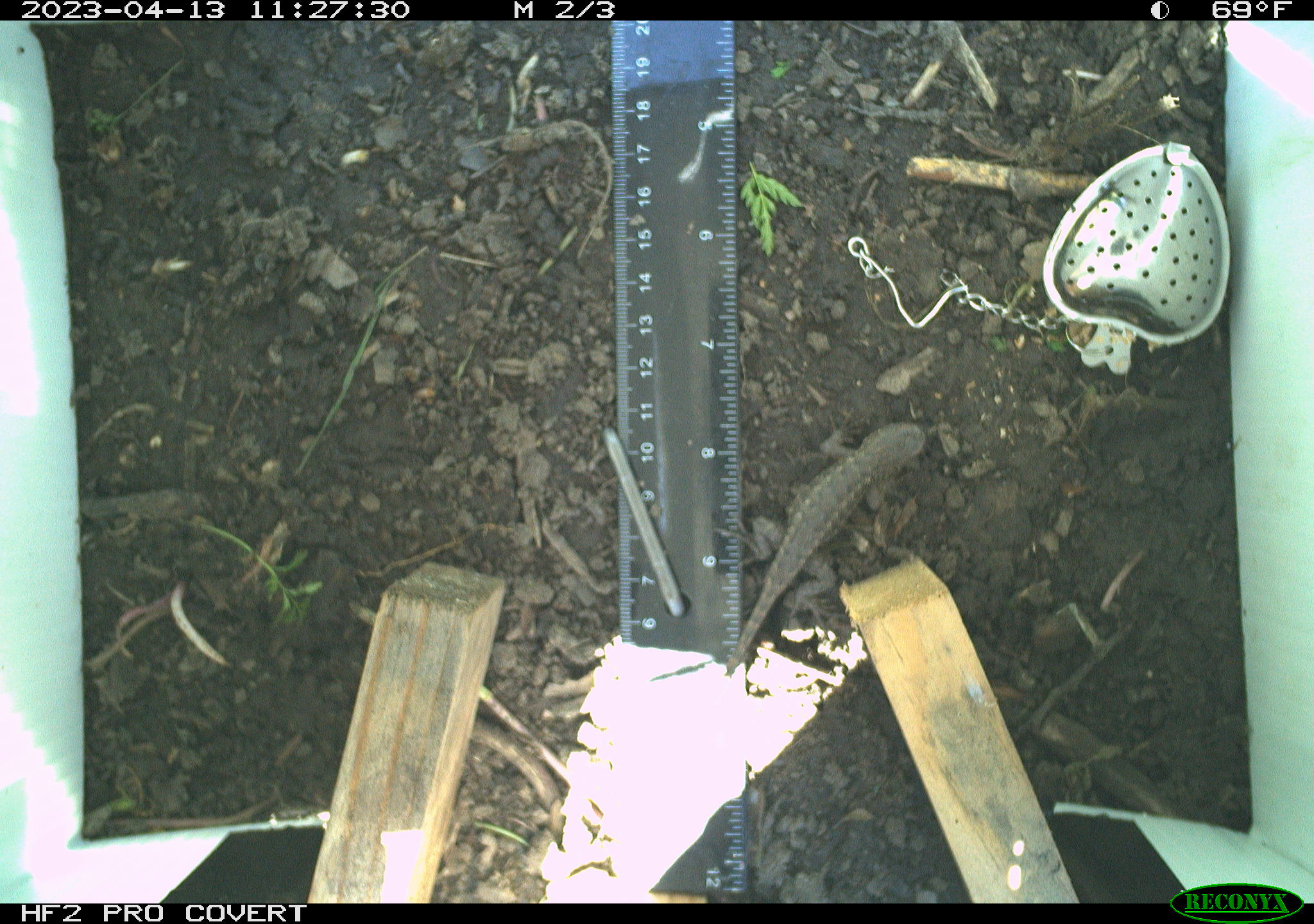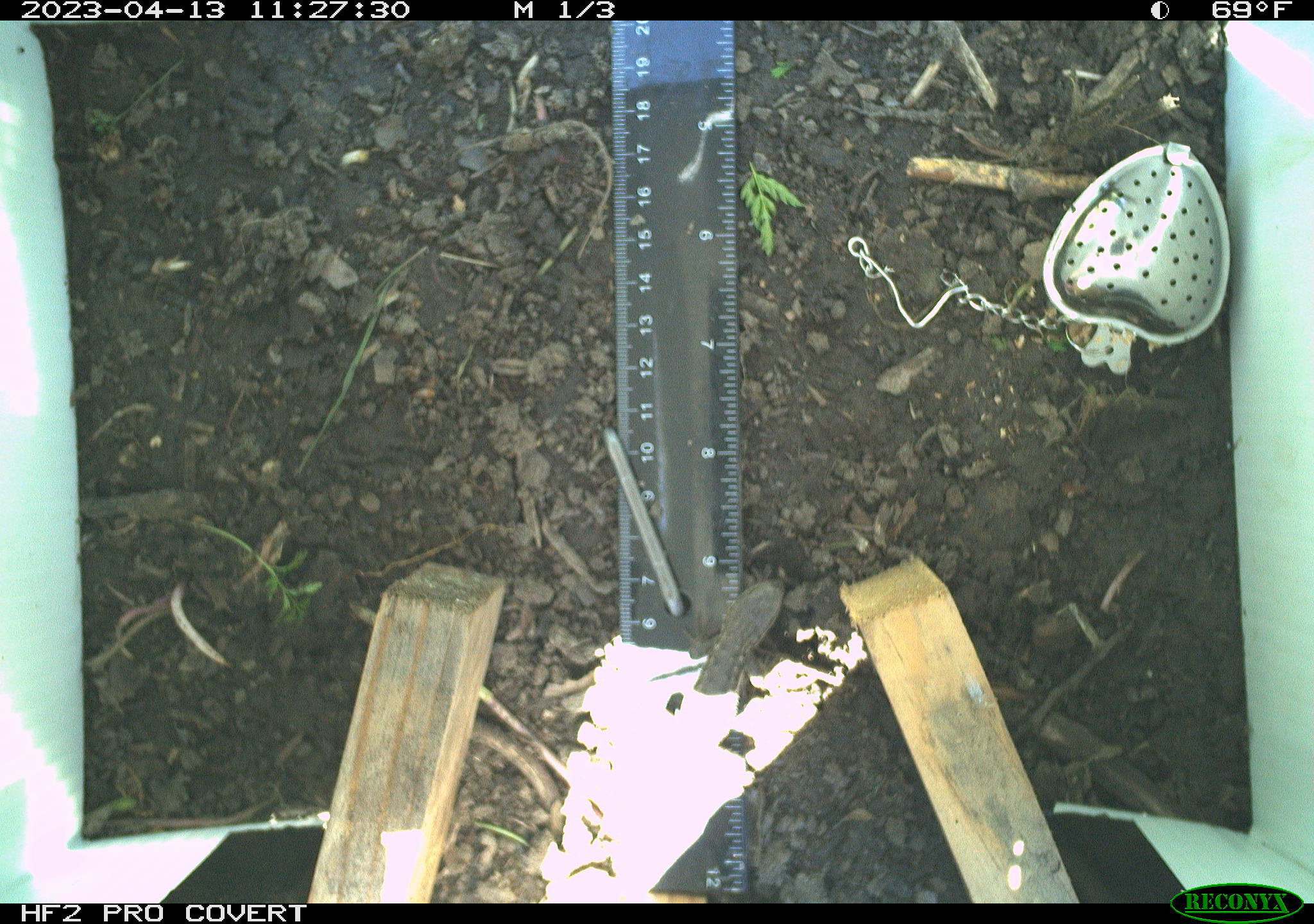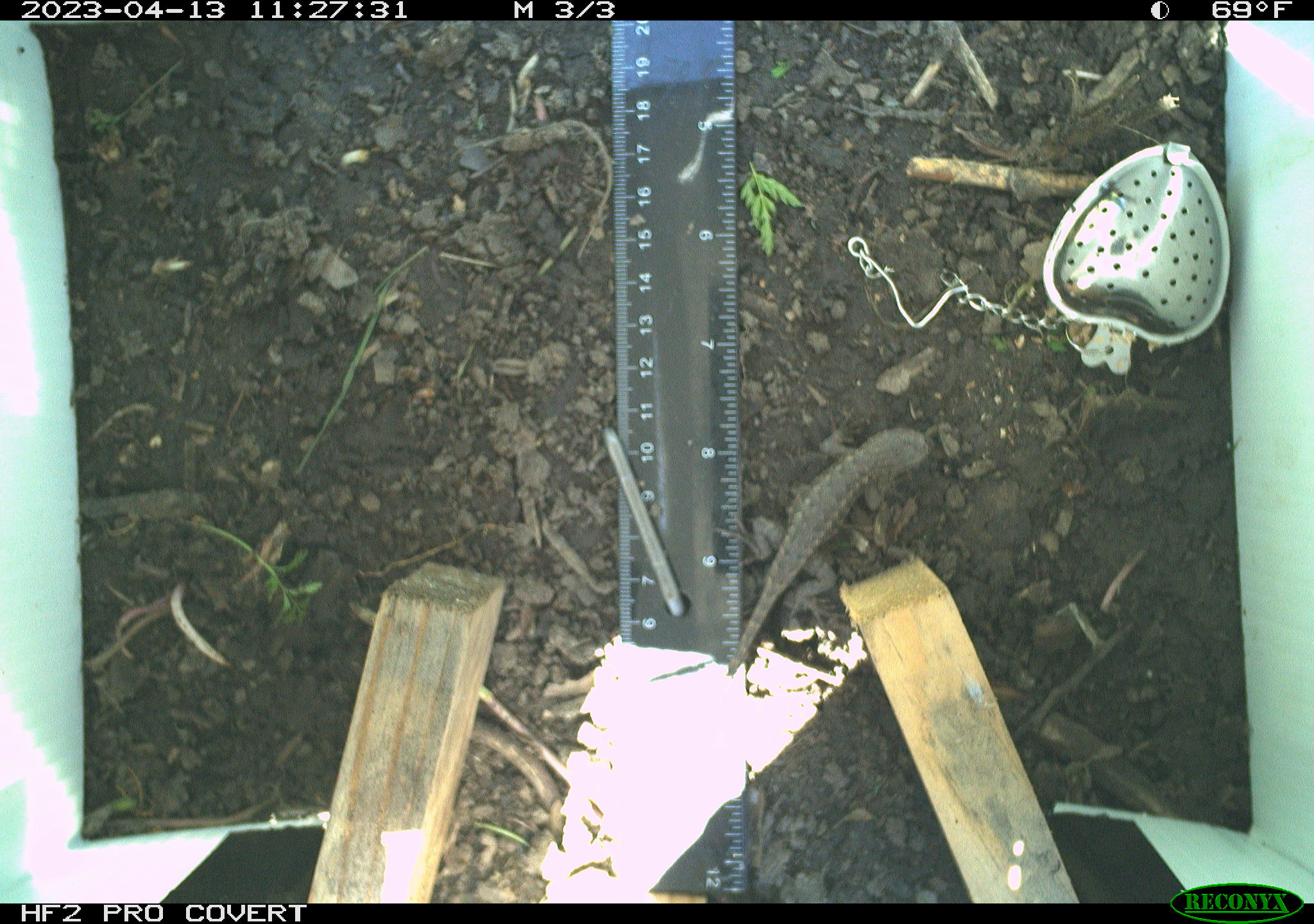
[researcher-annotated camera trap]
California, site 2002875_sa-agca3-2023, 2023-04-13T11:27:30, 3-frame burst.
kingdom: Animalia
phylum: Chordata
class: Reptilia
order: Squamata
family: Phrynosomatidae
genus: Sceloporus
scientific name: Sceloporus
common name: spiny lizards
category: sceloporus species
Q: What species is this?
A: Sceloporus species (spiny lizards) (Sceloporus).